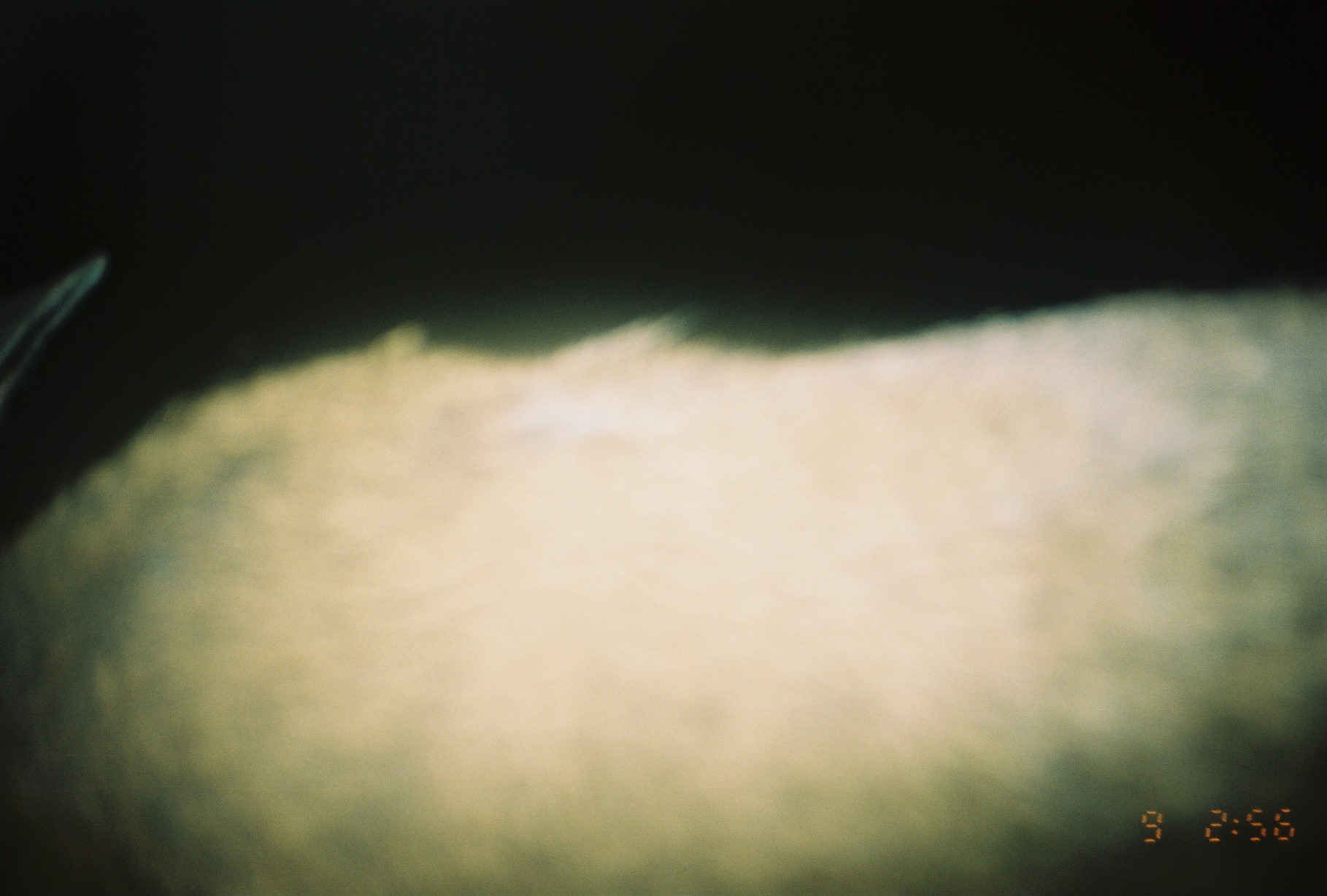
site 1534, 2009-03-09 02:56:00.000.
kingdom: Animalia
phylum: Chordata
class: Mammalia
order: Artiodactyla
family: Bovidae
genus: Sylvicapra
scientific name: Sylvicapra grimmia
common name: bush duiker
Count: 1.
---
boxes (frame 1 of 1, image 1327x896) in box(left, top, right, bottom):
sylvicapra grimmia: box(0, 250, 1326, 896)